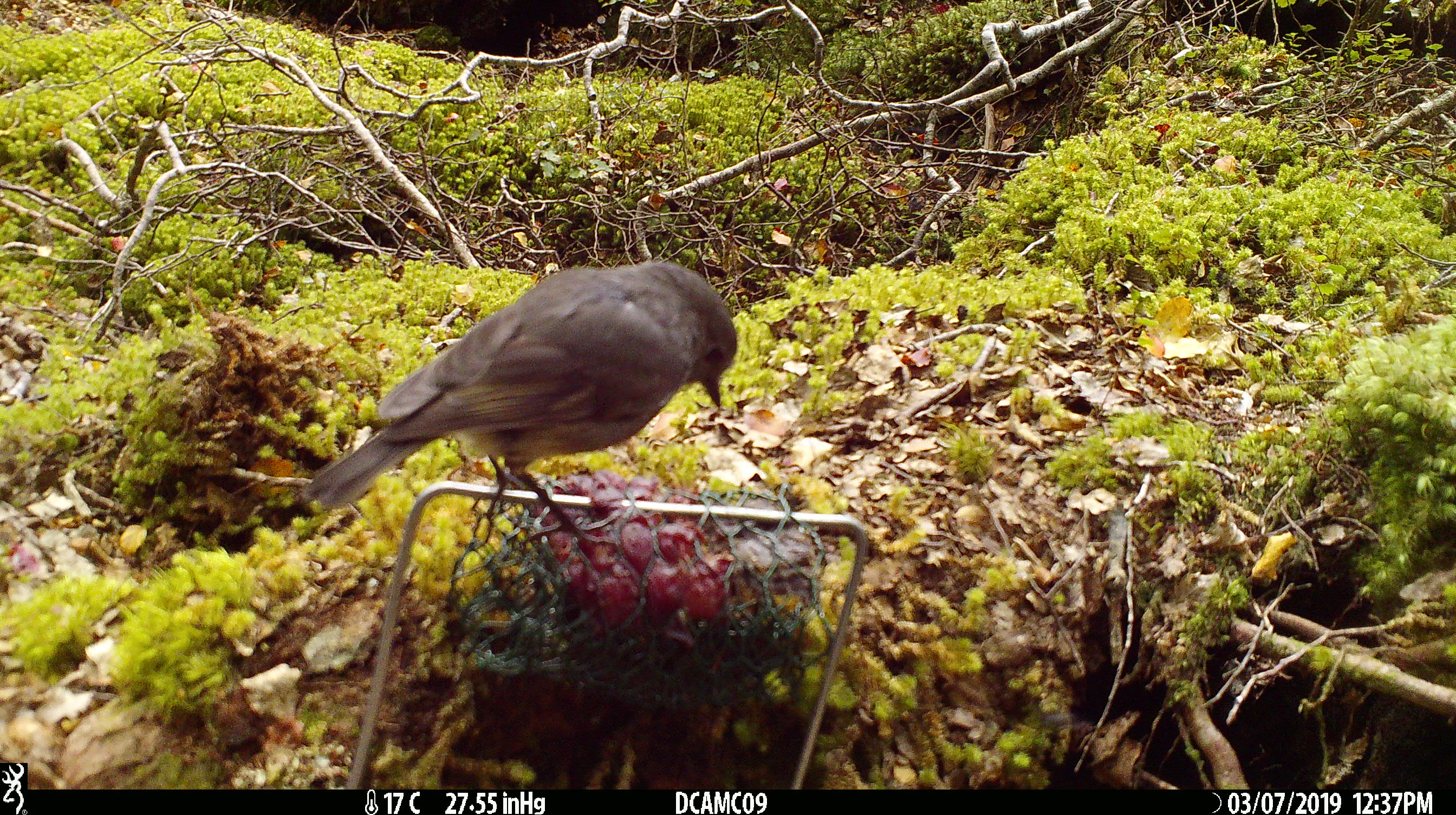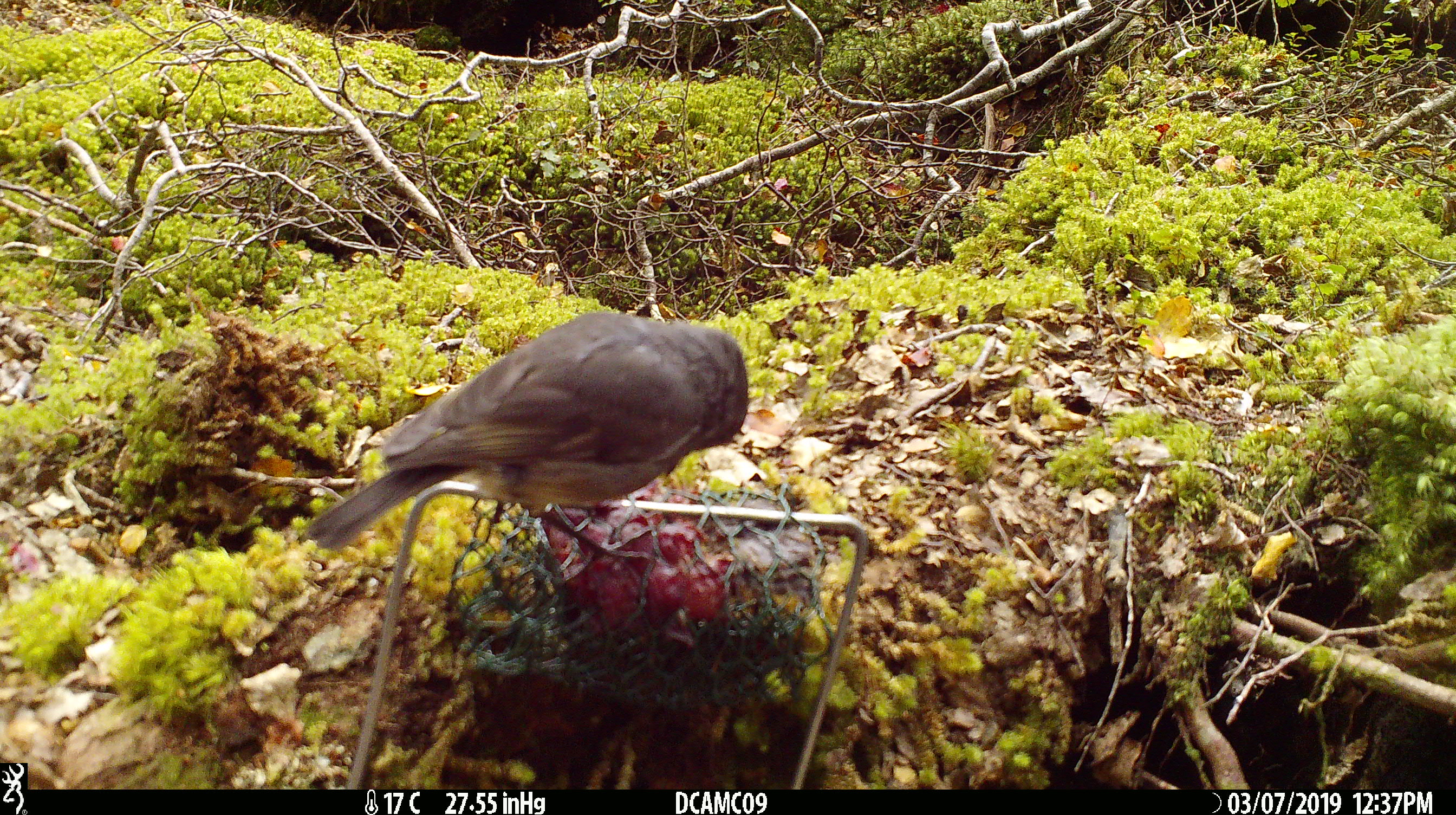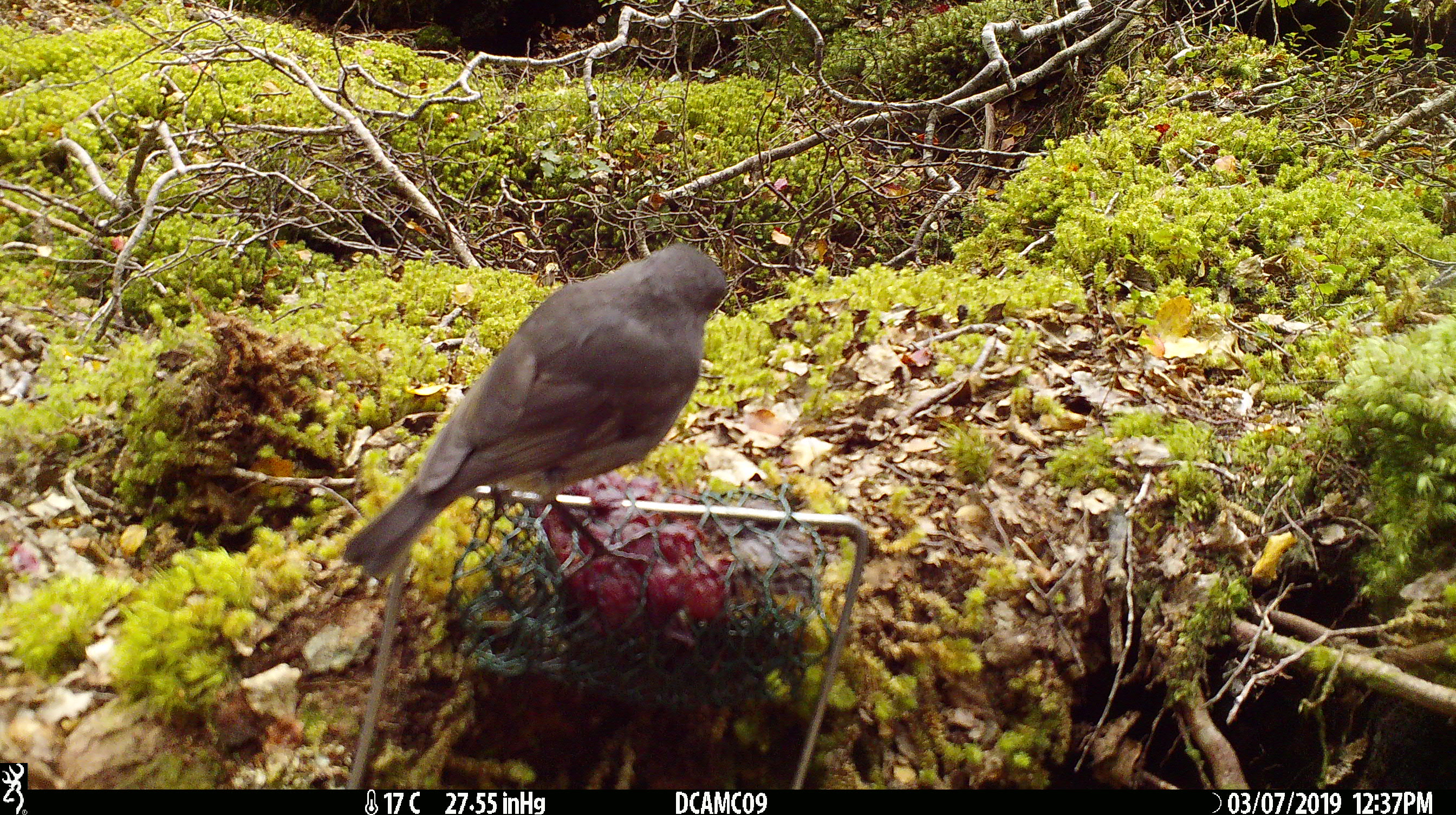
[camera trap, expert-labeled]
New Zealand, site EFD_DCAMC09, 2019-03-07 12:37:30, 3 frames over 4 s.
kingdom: Animalia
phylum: Chordata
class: Aves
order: Passeriformes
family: Petroicidae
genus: Petroica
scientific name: Petroica australis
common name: new zealand robin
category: robin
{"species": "robin (new zealand robin) (Petroica australis)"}